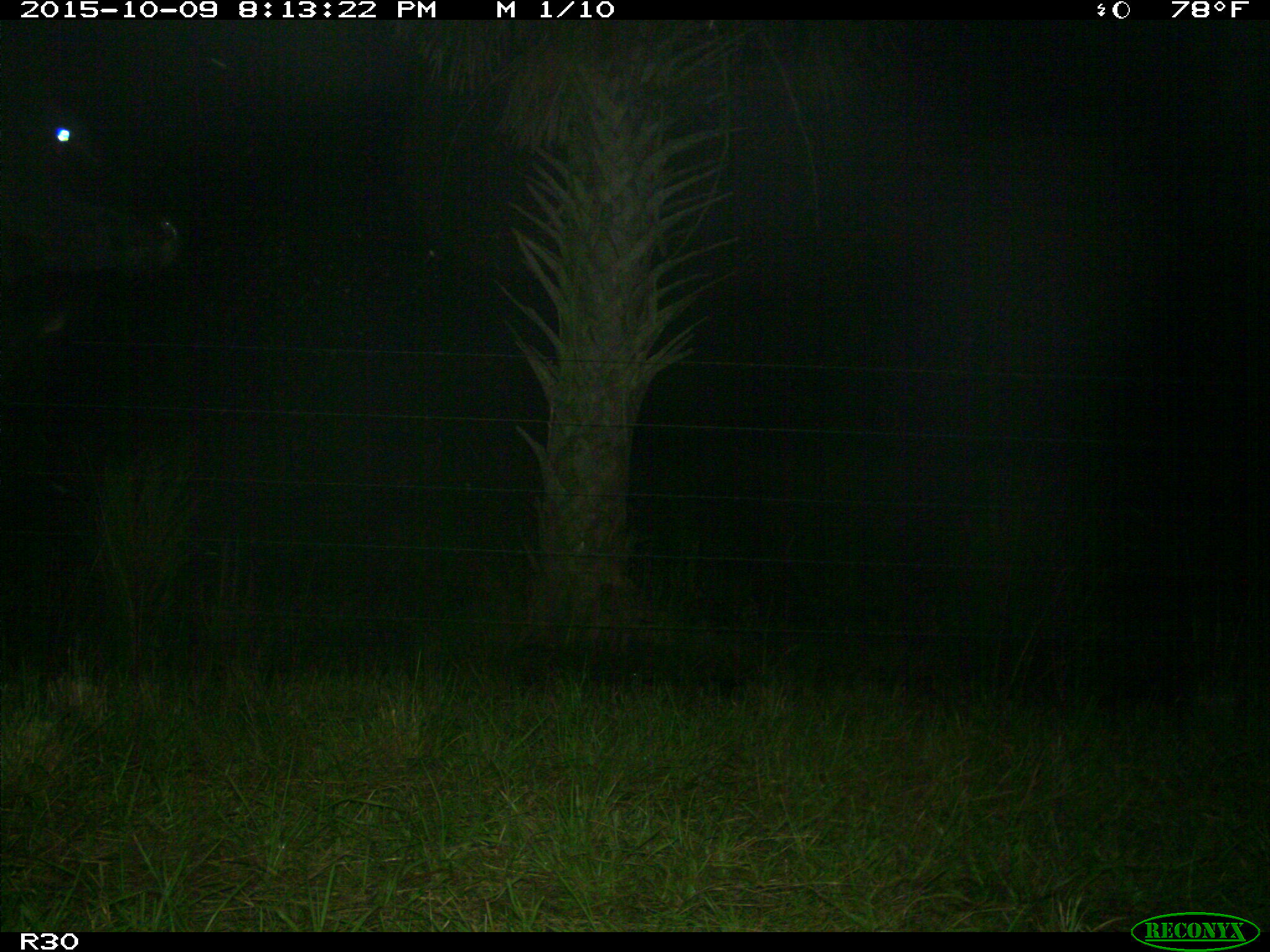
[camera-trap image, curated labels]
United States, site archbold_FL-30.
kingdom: Animalia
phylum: Chordata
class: Mammalia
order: Artiodactyla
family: Bovidae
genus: Bos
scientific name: Bos taurus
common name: domestic cow